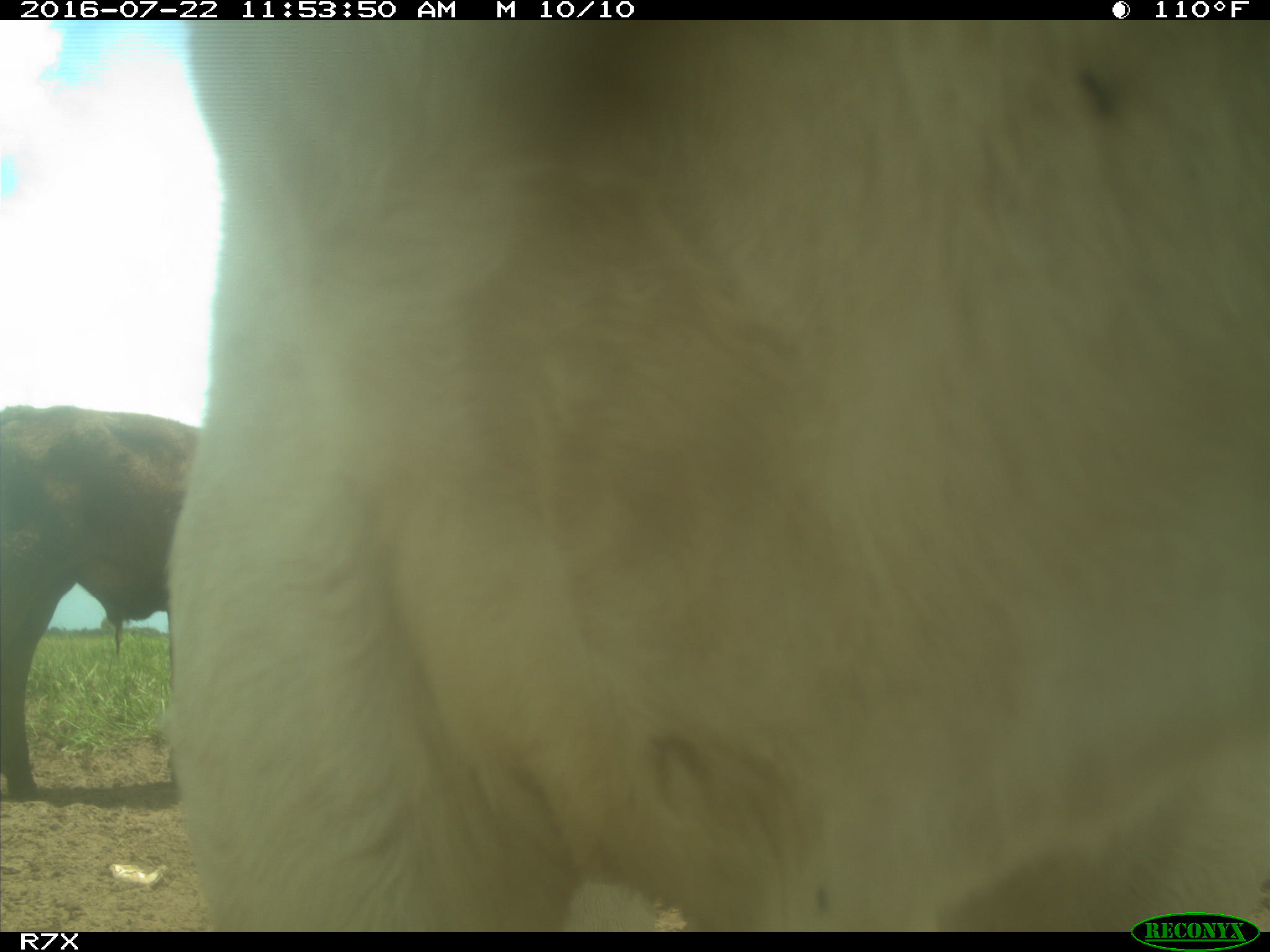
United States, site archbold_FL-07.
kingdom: Animalia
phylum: Chordata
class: Mammalia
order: Artiodactyla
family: Bovidae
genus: Bos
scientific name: Bos taurus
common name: domestic cow